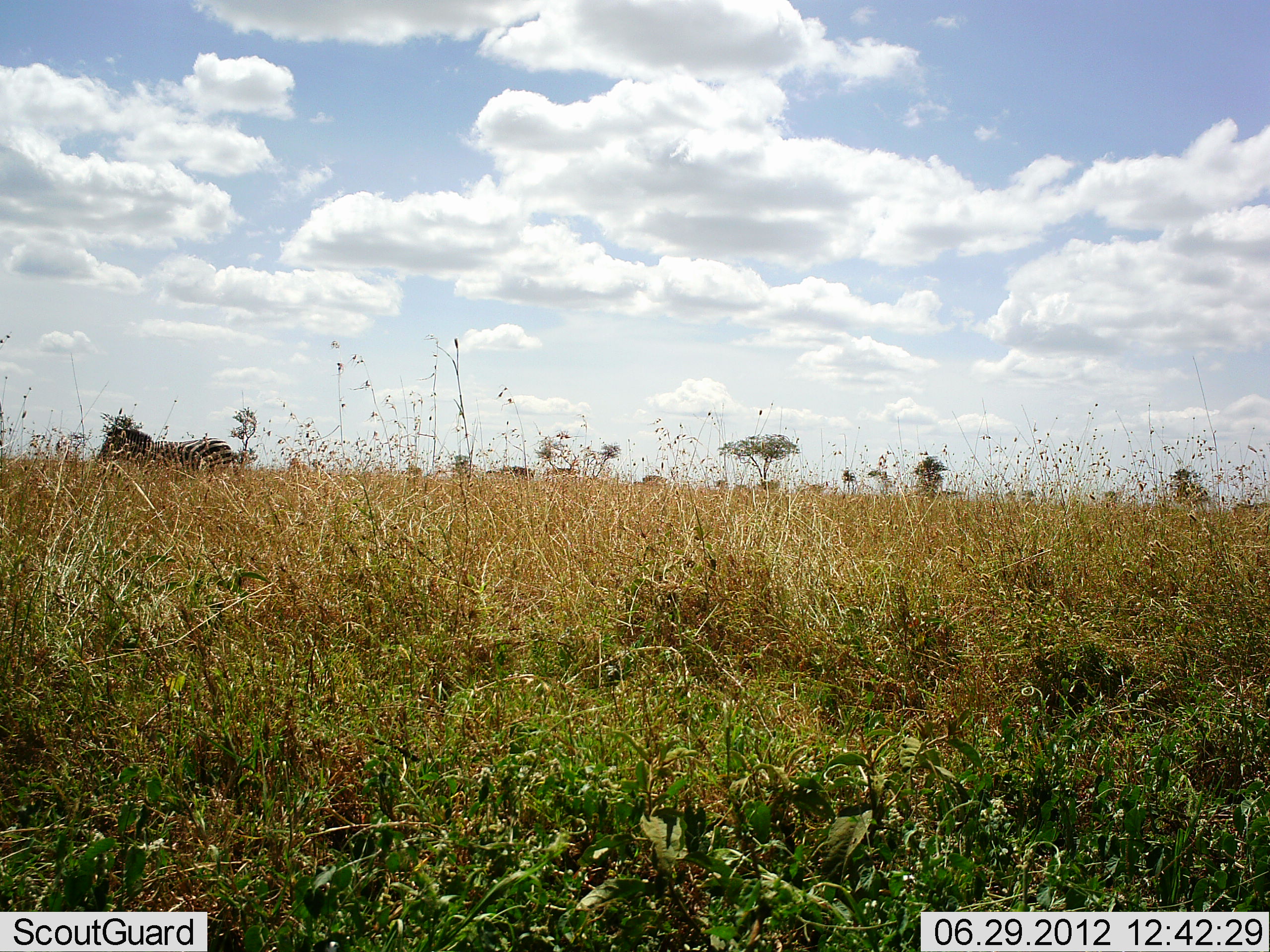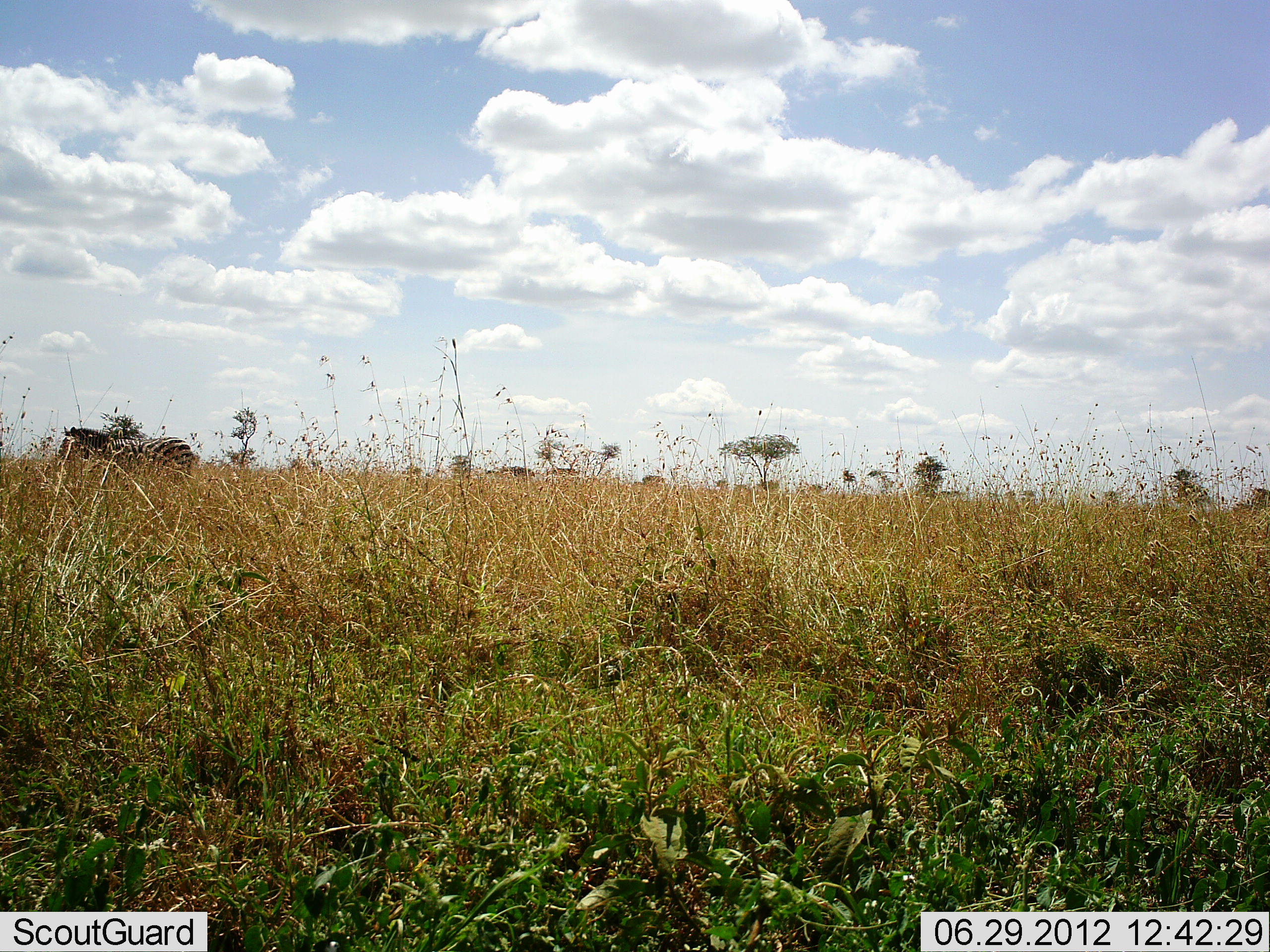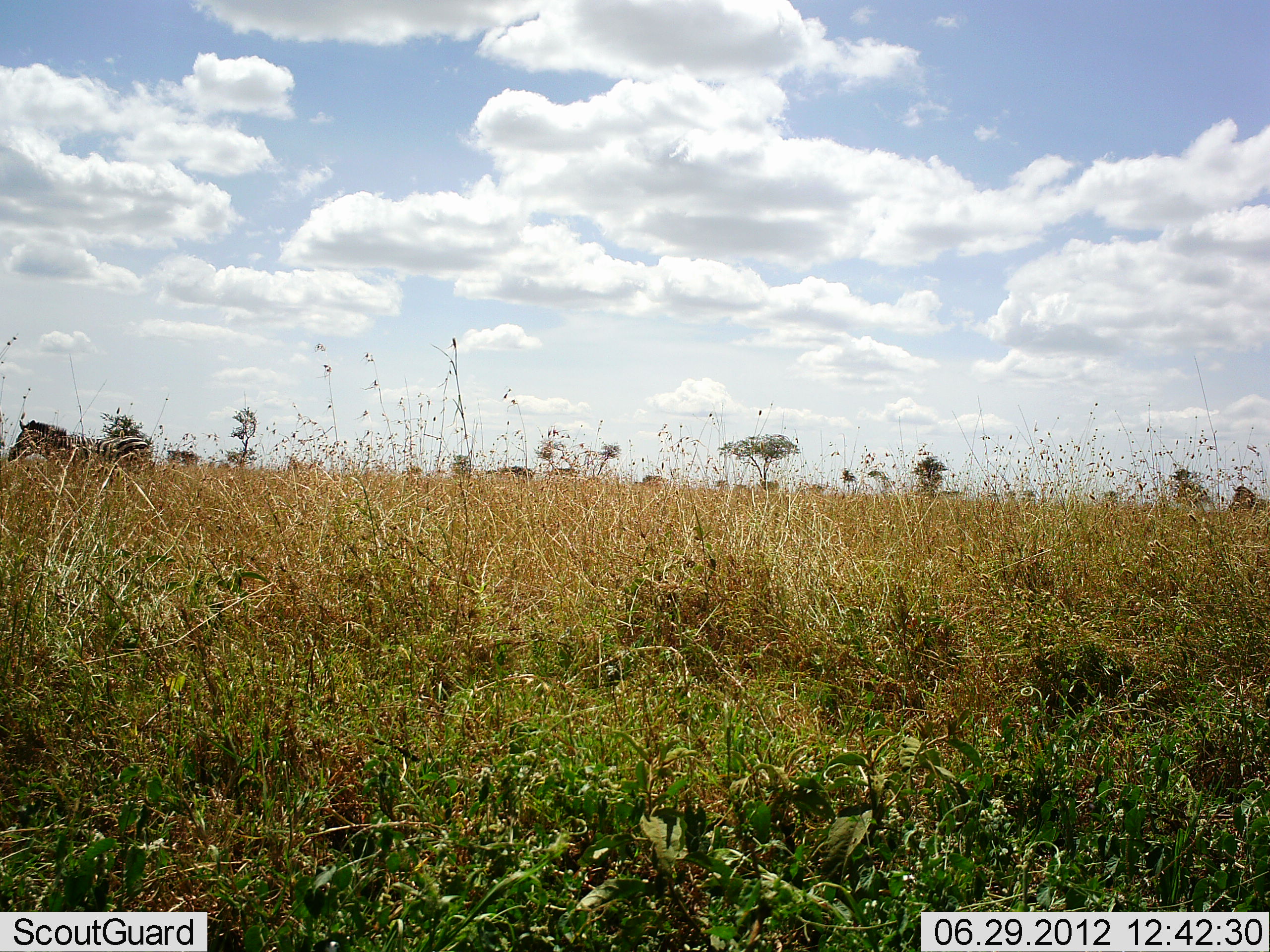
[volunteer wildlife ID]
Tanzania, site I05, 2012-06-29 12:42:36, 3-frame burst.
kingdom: Animalia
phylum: Chordata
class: Mammalia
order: Perissodactyla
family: Equidae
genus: Equus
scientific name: Equus quagga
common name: plains zebra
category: zebra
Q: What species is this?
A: Zebra (plains zebra) (Equus quagga).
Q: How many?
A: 2.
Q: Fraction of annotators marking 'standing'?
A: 0%.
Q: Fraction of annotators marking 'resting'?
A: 0%.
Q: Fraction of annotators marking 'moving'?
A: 100%.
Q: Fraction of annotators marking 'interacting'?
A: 0%.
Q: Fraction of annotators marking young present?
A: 0%.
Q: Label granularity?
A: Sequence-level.